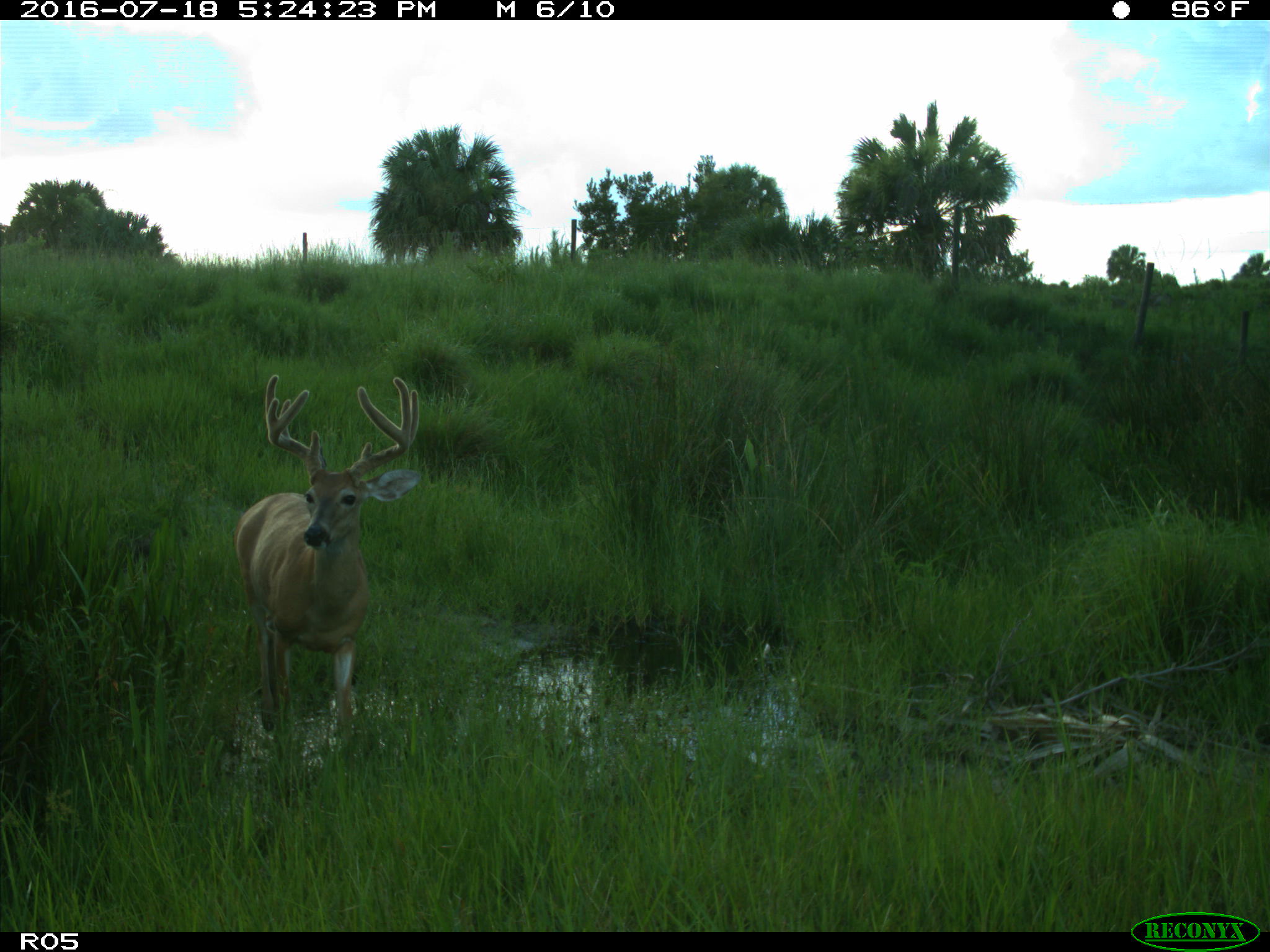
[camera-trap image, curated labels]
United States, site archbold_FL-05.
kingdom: Animalia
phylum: Chordata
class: Mammalia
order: Artiodactyla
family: Cervidae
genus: Odocoileus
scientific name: Odocoileus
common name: deer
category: unidentified deer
Unidentified deer (deer) (Odocoileus).